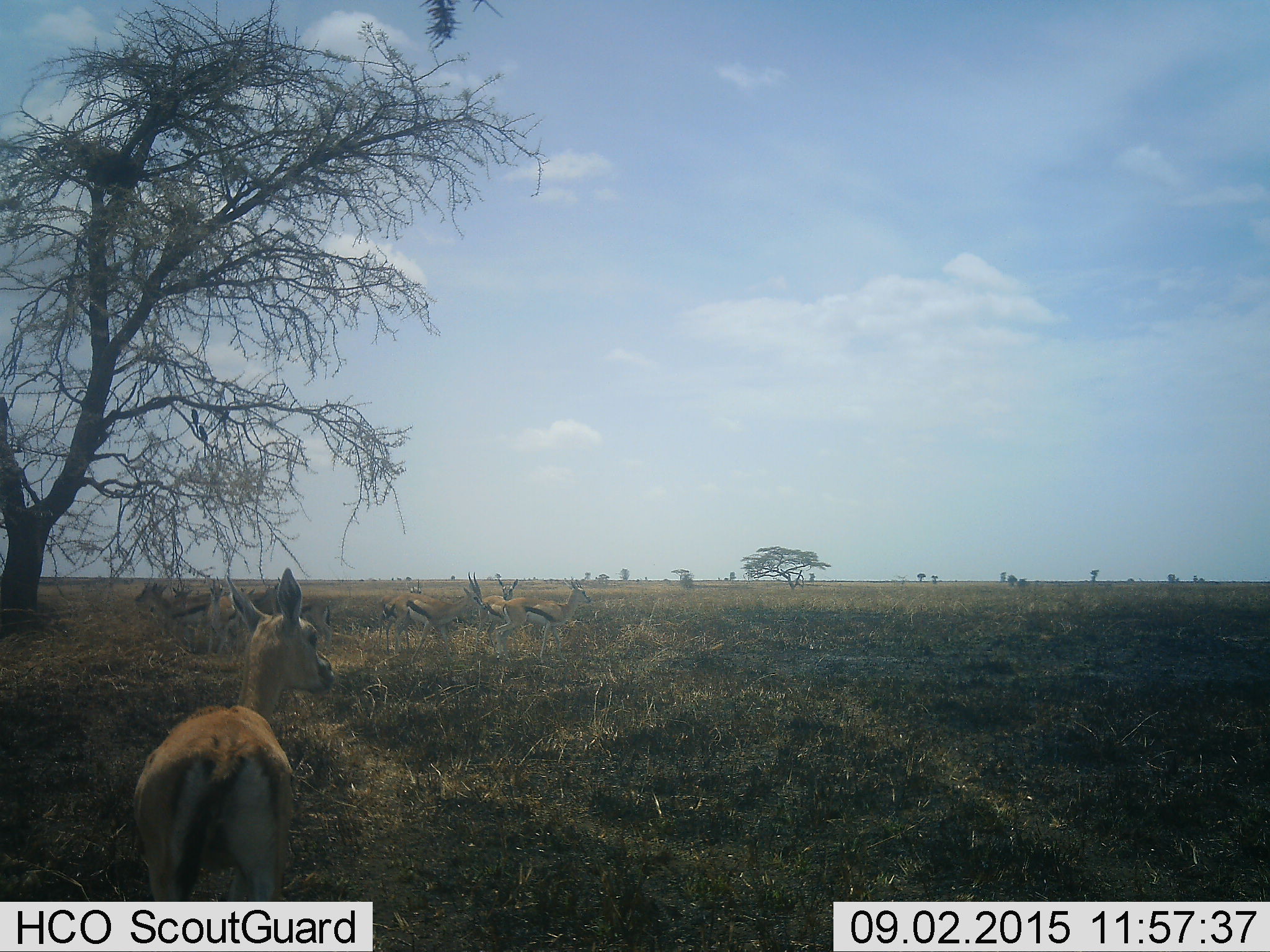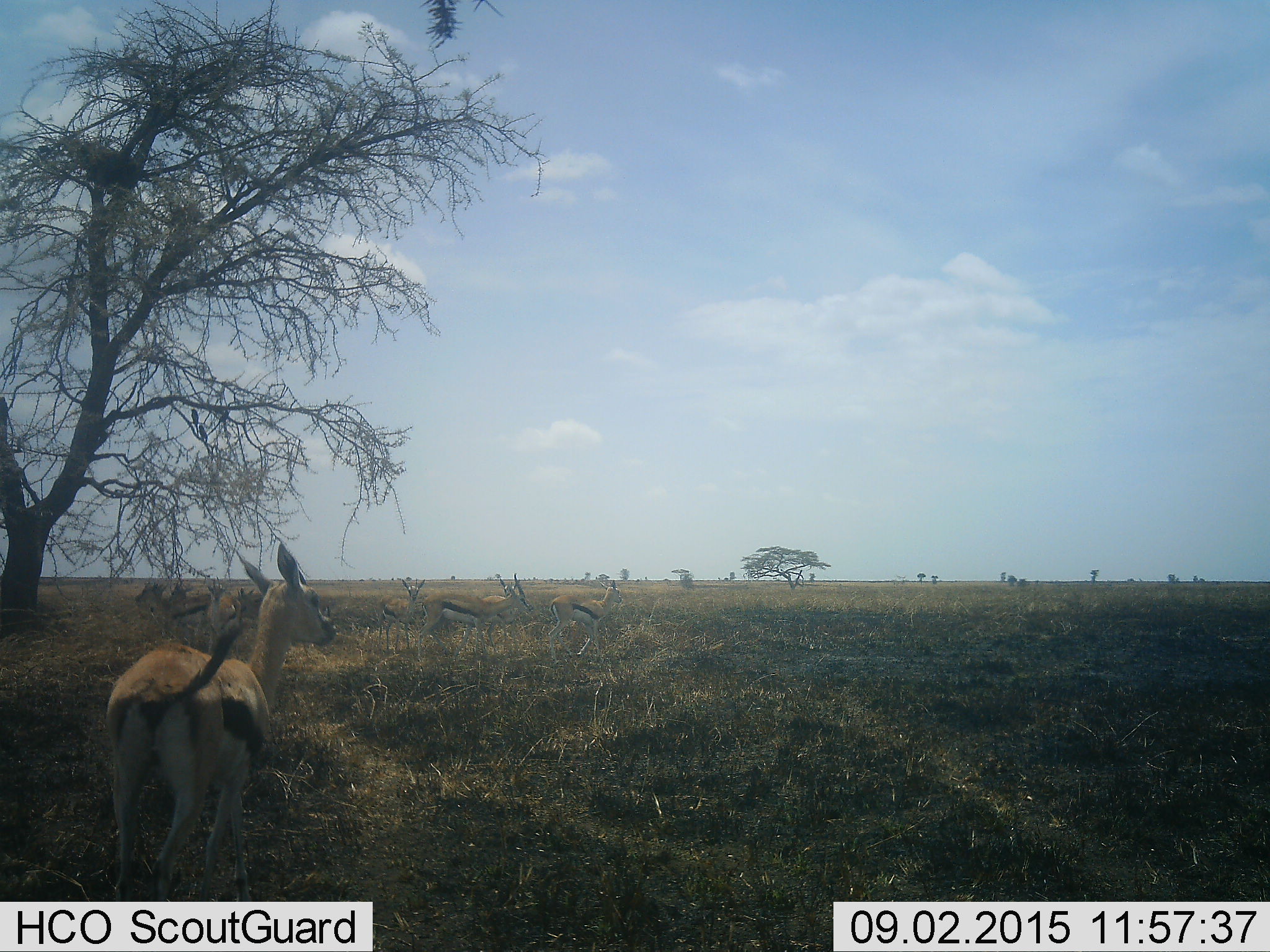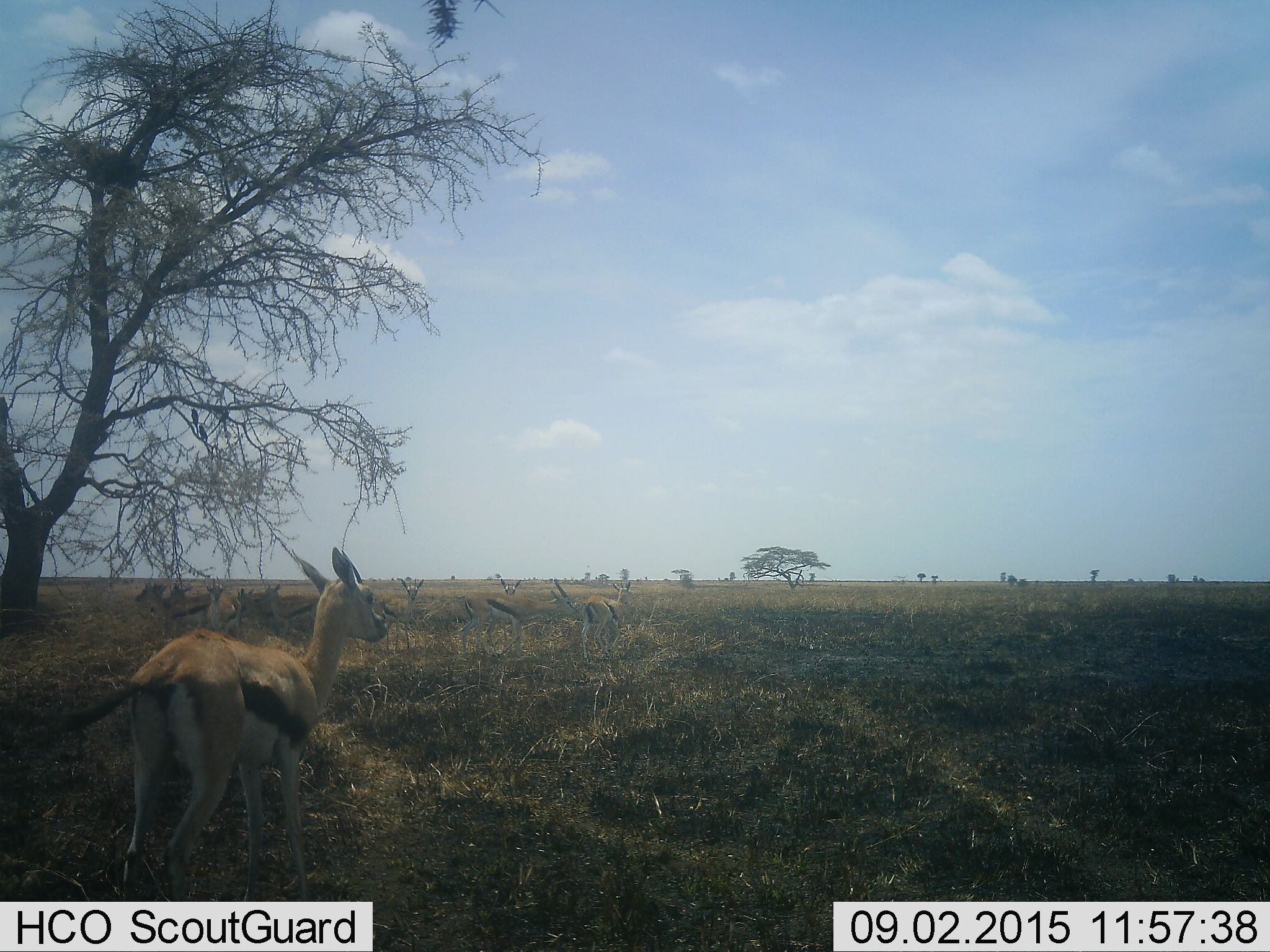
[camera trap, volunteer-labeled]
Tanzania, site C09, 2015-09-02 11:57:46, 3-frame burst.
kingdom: Animalia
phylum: Chordata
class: Mammalia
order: Artiodactyla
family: Bovidae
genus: Eudorcas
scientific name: Eudorcas thomsonii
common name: thomson's gazelle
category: gazellethomsons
Gazellethomsons (thomson's gazelle) (Eudorcas thomsonii), count 11-50. Behavior (volunteer vote fractions): standing 83%, resting 8%, moving 83%, interacting 0%. Young present (vote fraction): 0%. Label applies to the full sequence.